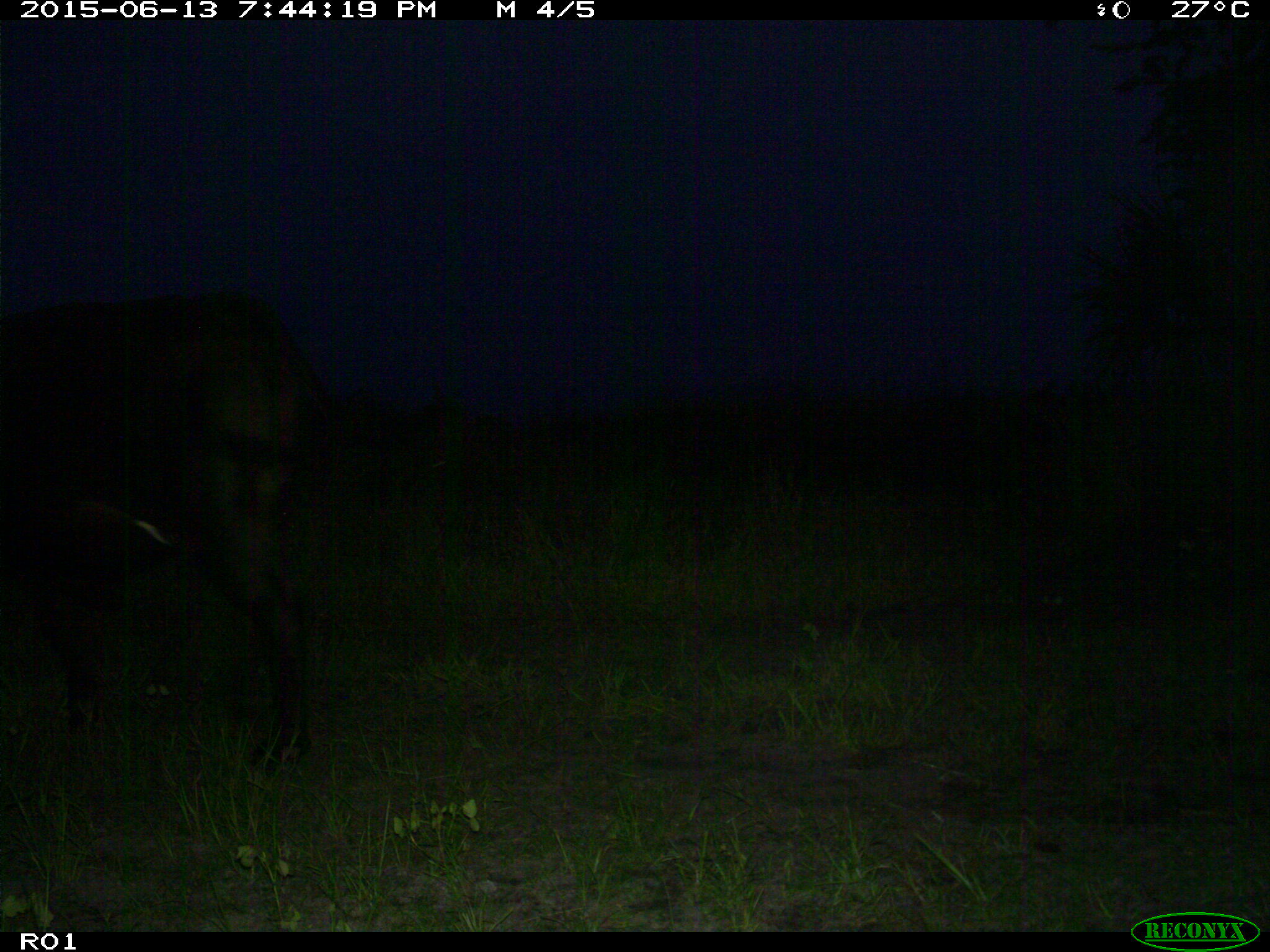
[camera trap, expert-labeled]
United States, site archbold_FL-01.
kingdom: Animalia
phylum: Chordata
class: Mammalia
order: Artiodactyla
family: Bovidae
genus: Bos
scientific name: Bos taurus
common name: domestic cow